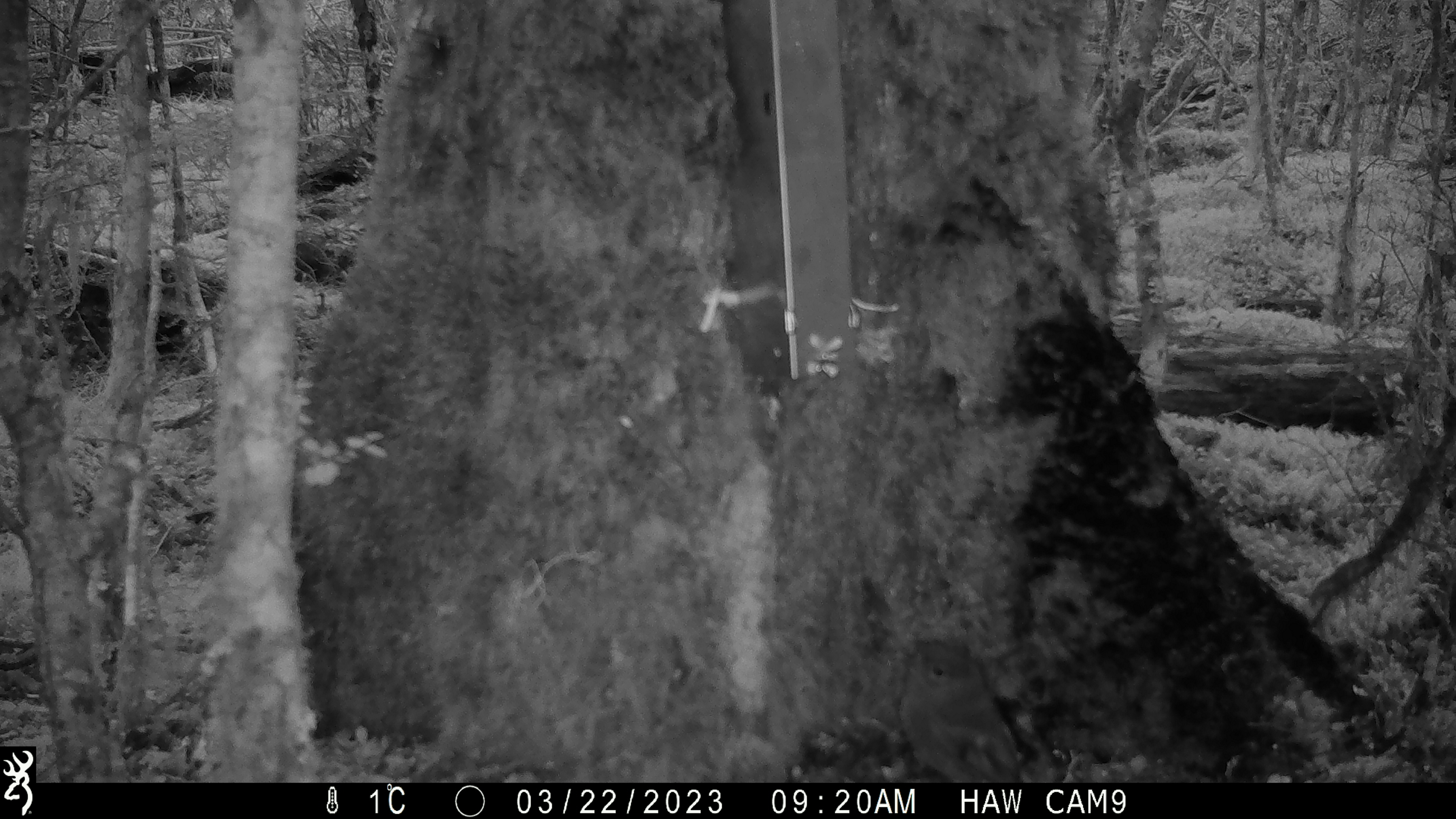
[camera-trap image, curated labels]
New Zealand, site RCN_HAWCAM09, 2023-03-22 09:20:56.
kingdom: Animalia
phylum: Chordata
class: Aves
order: Passeriformes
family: Petroicidae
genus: Petroica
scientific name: Petroica australis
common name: new zealand robin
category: robin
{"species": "robin (new zealand robin) (Petroica australis)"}